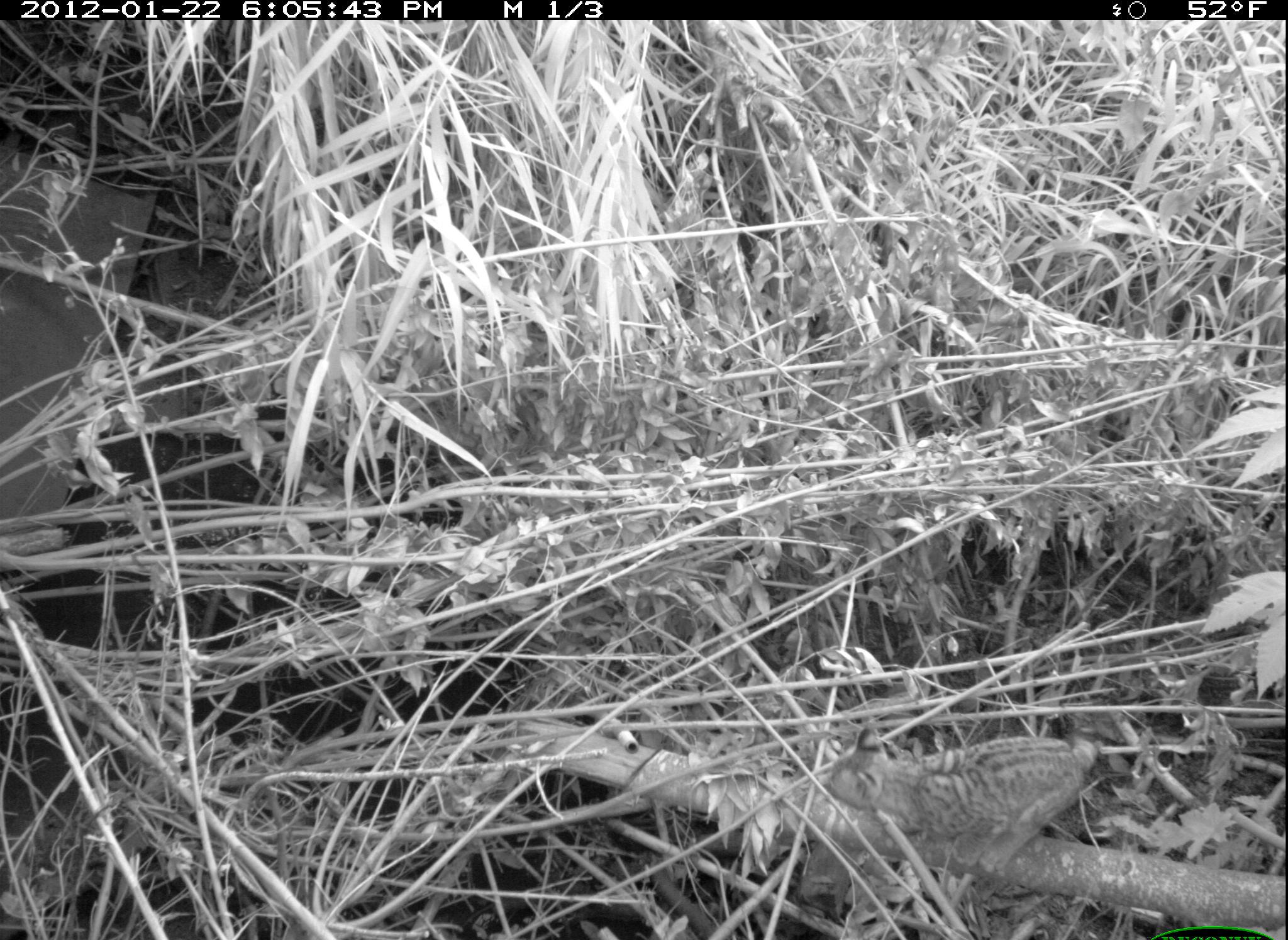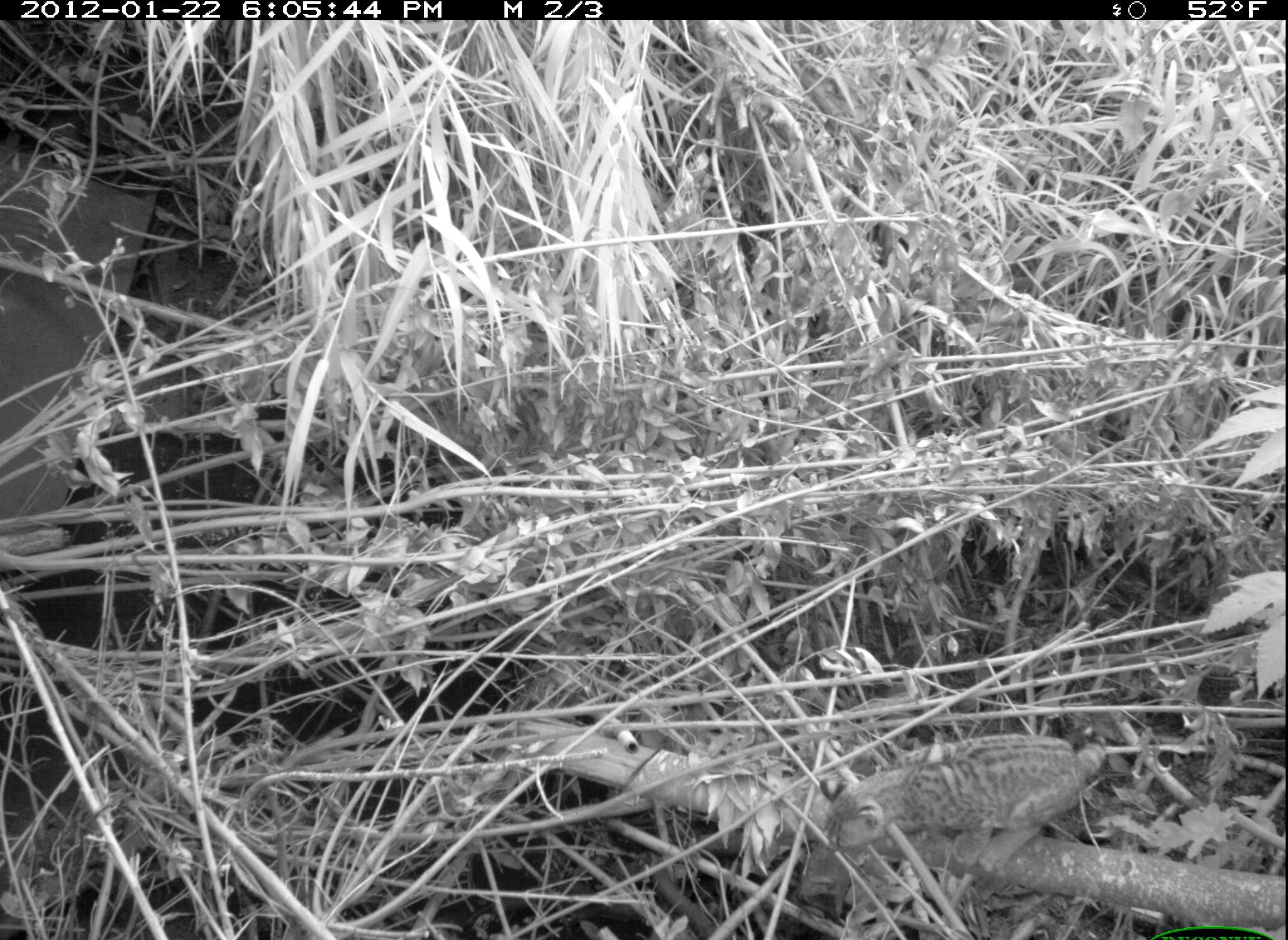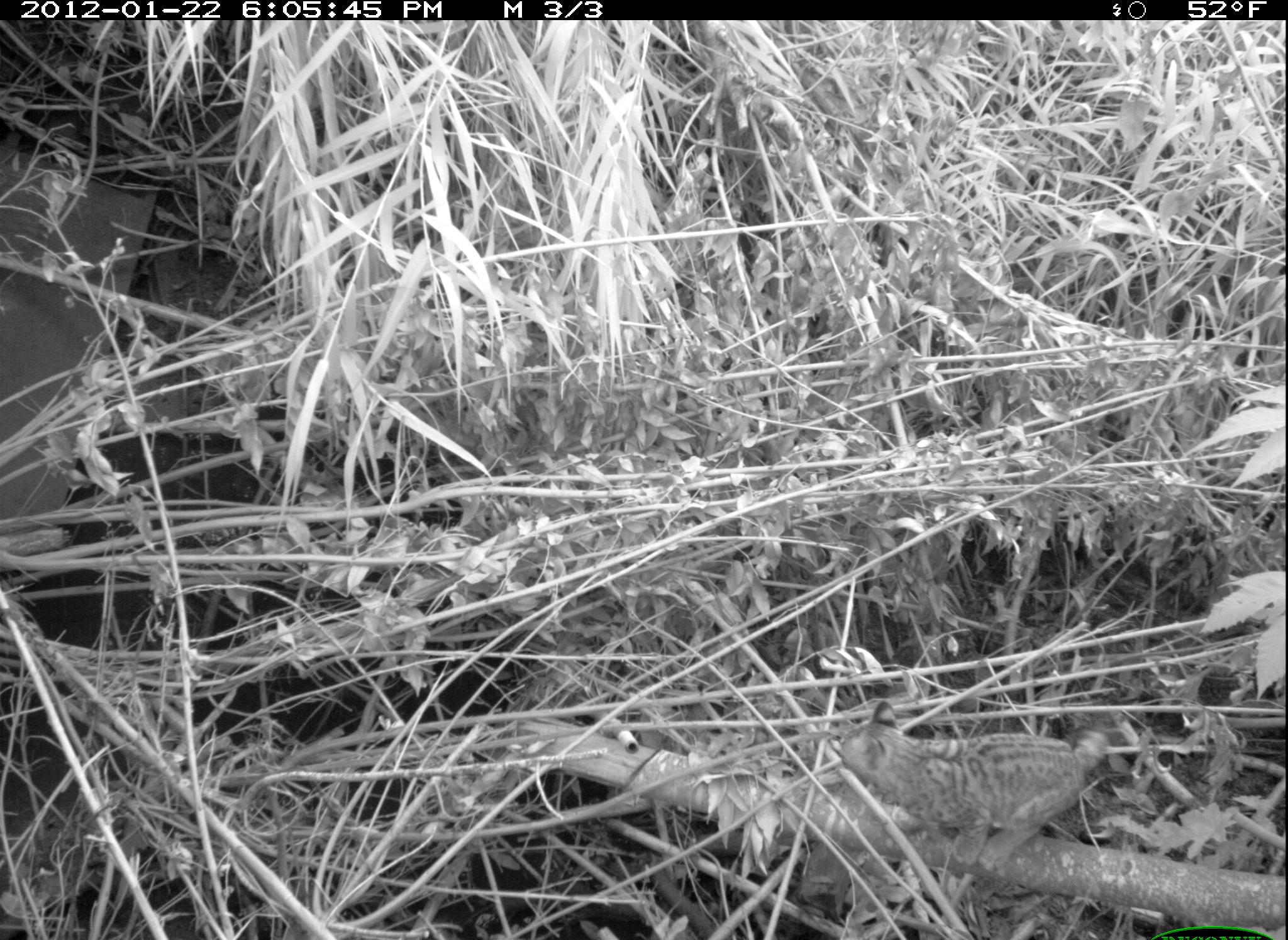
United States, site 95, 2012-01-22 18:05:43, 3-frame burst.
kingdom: Animalia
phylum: Chordata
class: Mammalia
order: Carnivora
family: Felidae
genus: Lynx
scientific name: Lynx rufus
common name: bobcat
Bobcat (Lynx rufus).